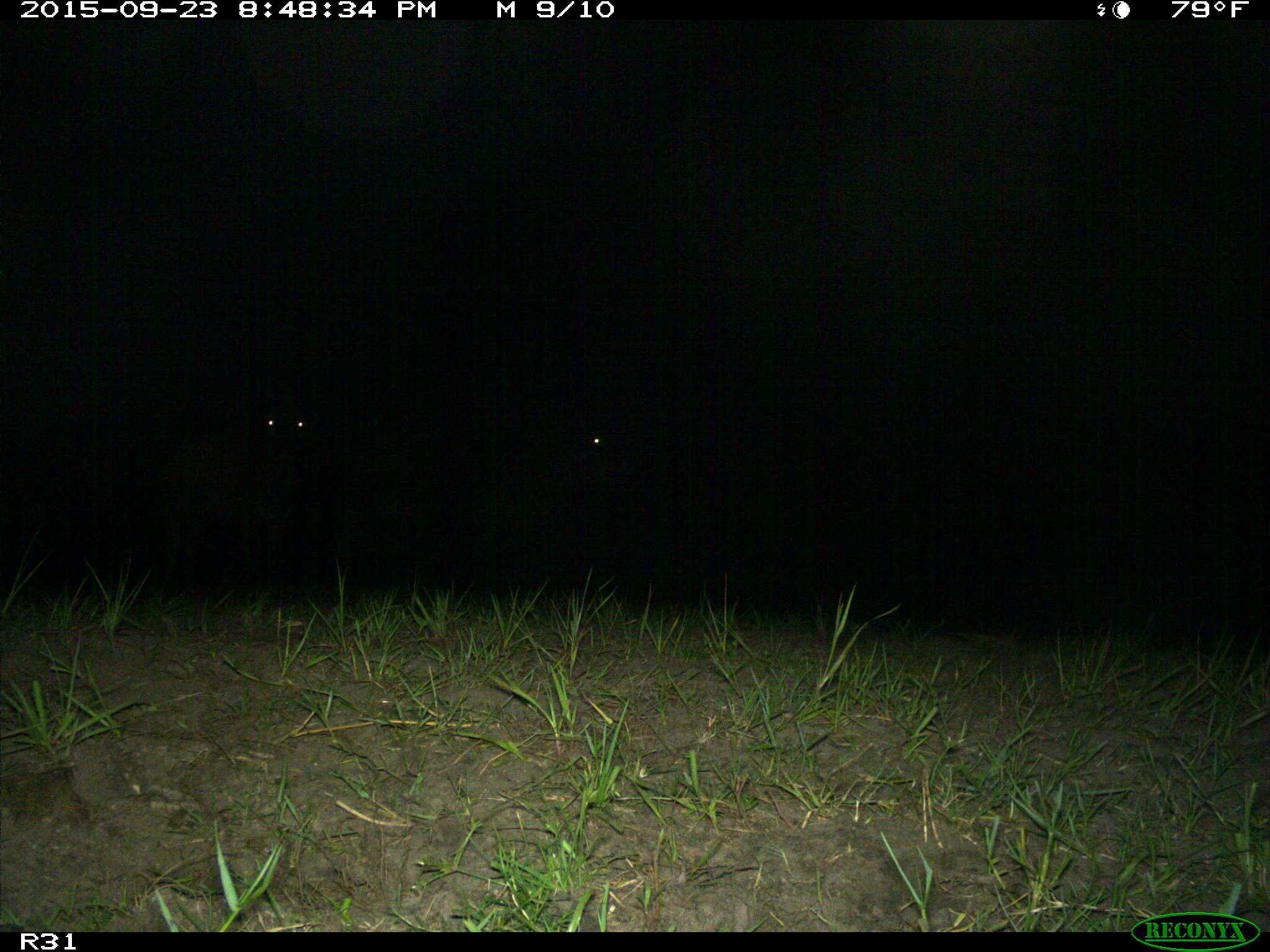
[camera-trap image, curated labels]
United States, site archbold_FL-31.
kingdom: Animalia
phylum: Chordata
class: Mammalia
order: Artiodactyla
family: Bovidae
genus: Bos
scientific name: Bos taurus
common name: domestic cow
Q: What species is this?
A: Bos taurus (domestic cow).